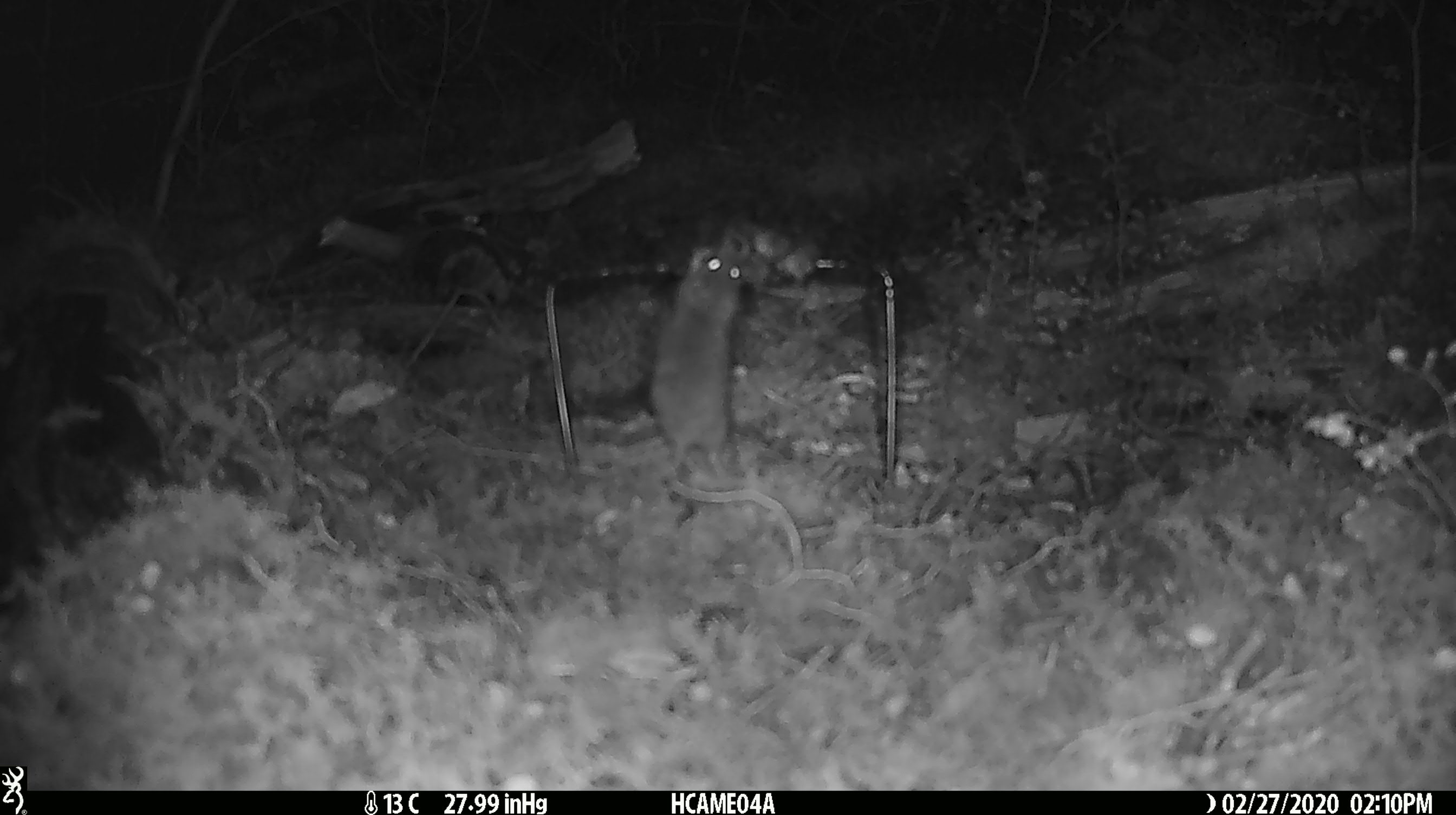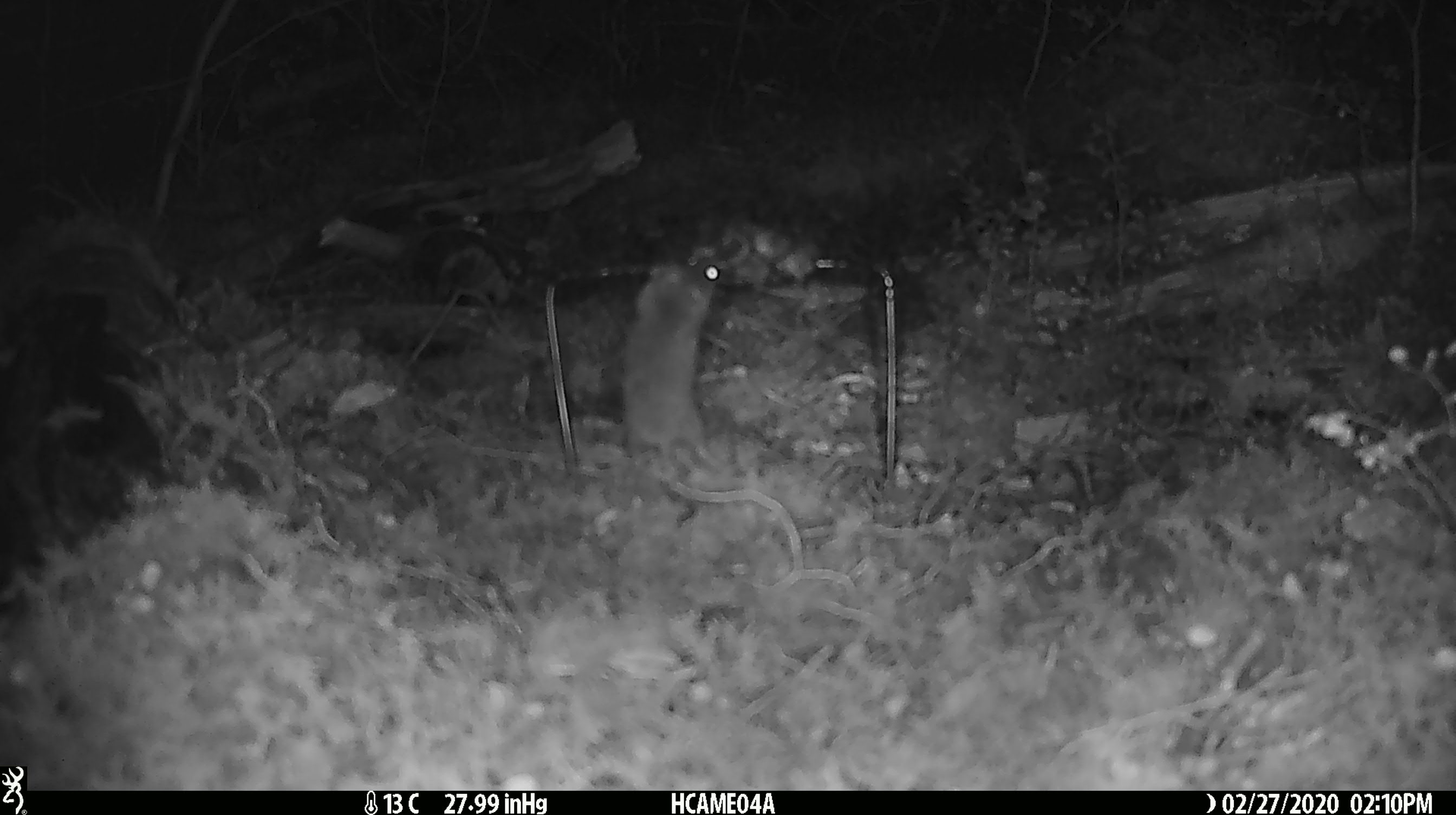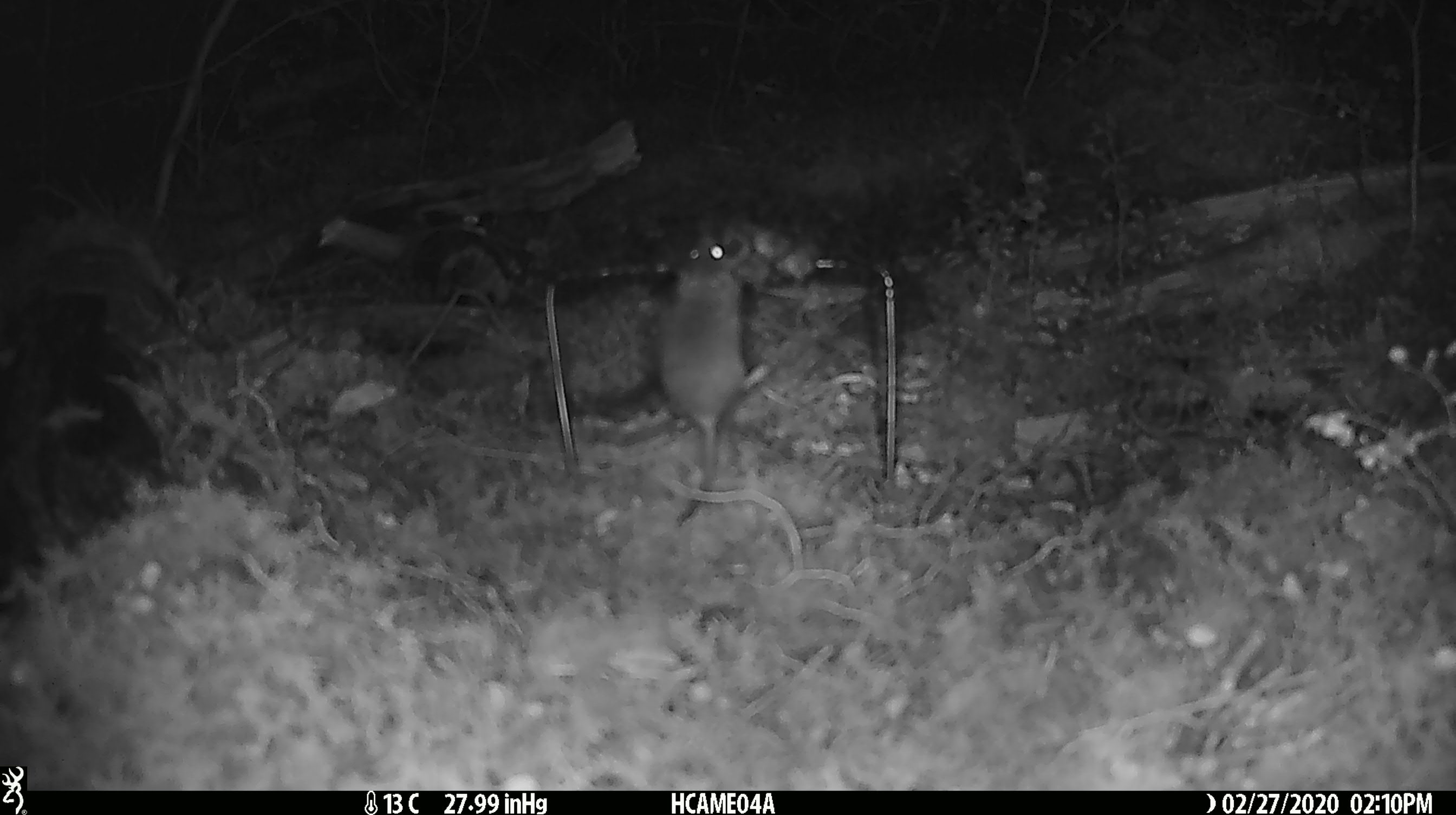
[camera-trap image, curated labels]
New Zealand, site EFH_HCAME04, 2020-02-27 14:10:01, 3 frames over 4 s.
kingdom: Animalia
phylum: Chordata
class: Mammalia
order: Rodentia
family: Muridae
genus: Mus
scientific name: Mus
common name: mouse